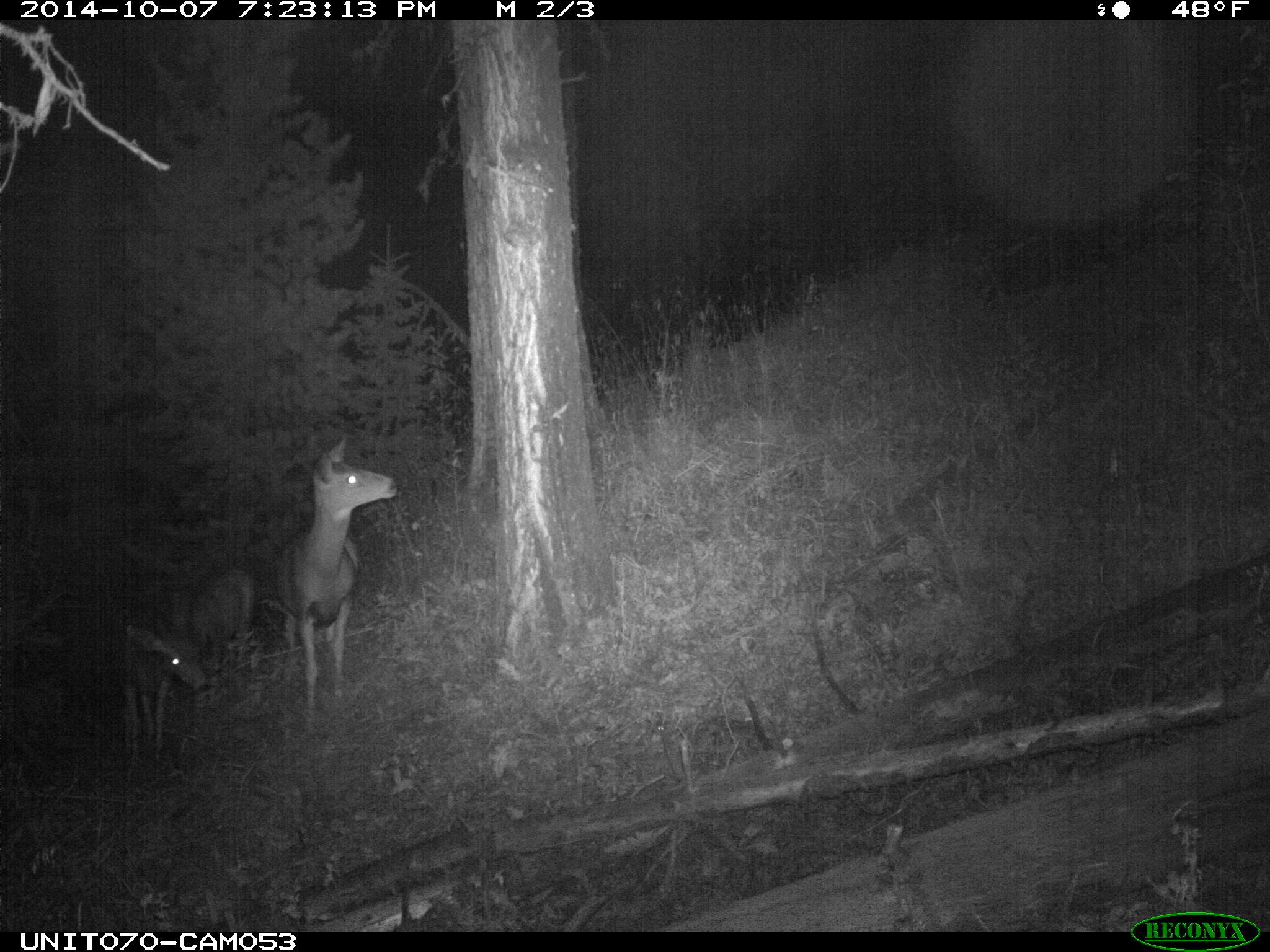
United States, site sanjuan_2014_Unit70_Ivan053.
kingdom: Animalia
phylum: Chordata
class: Mammalia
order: Artiodactyla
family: Cervidae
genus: Odocoileus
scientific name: Odocoileus hemionus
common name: mule deer